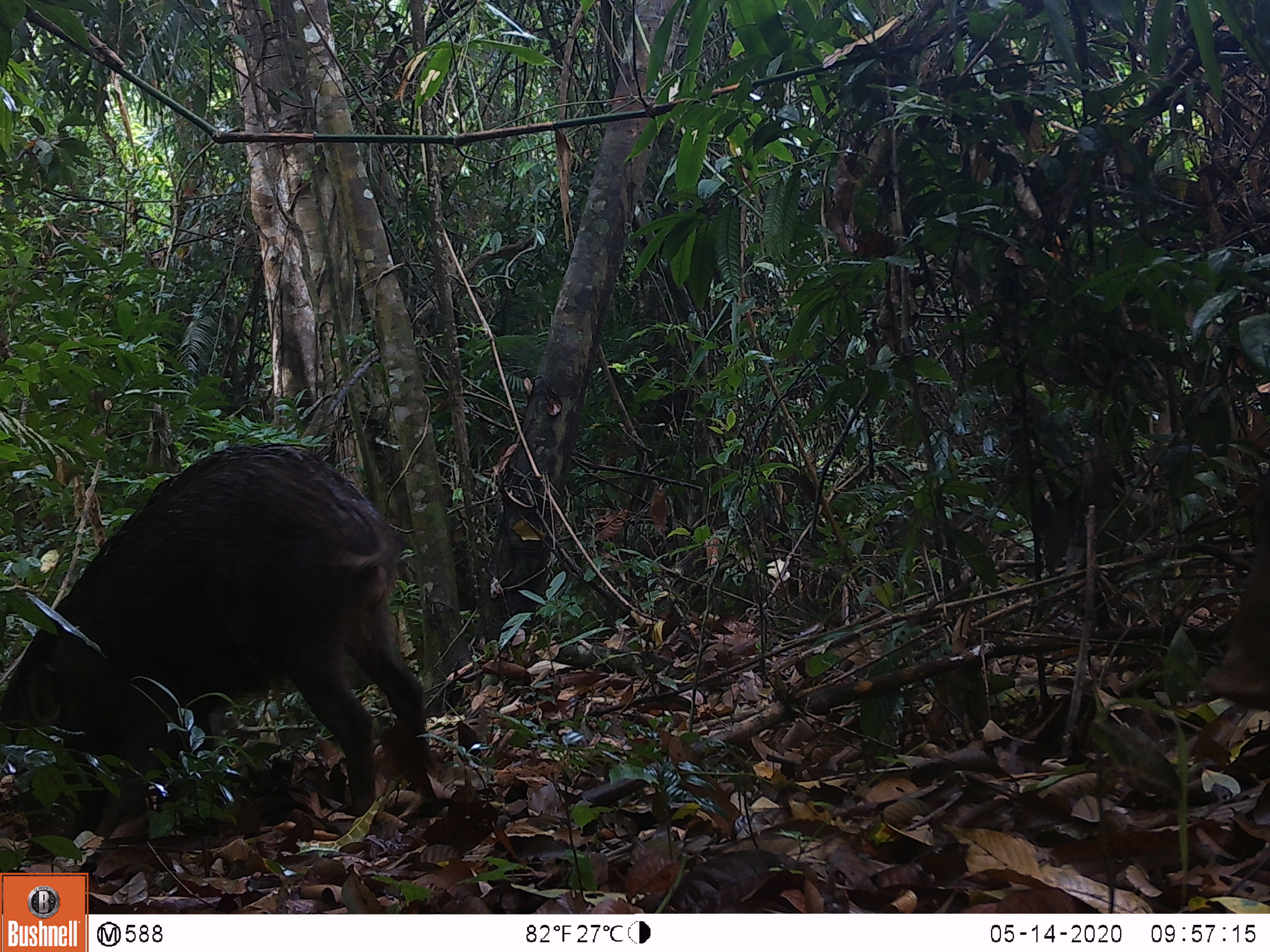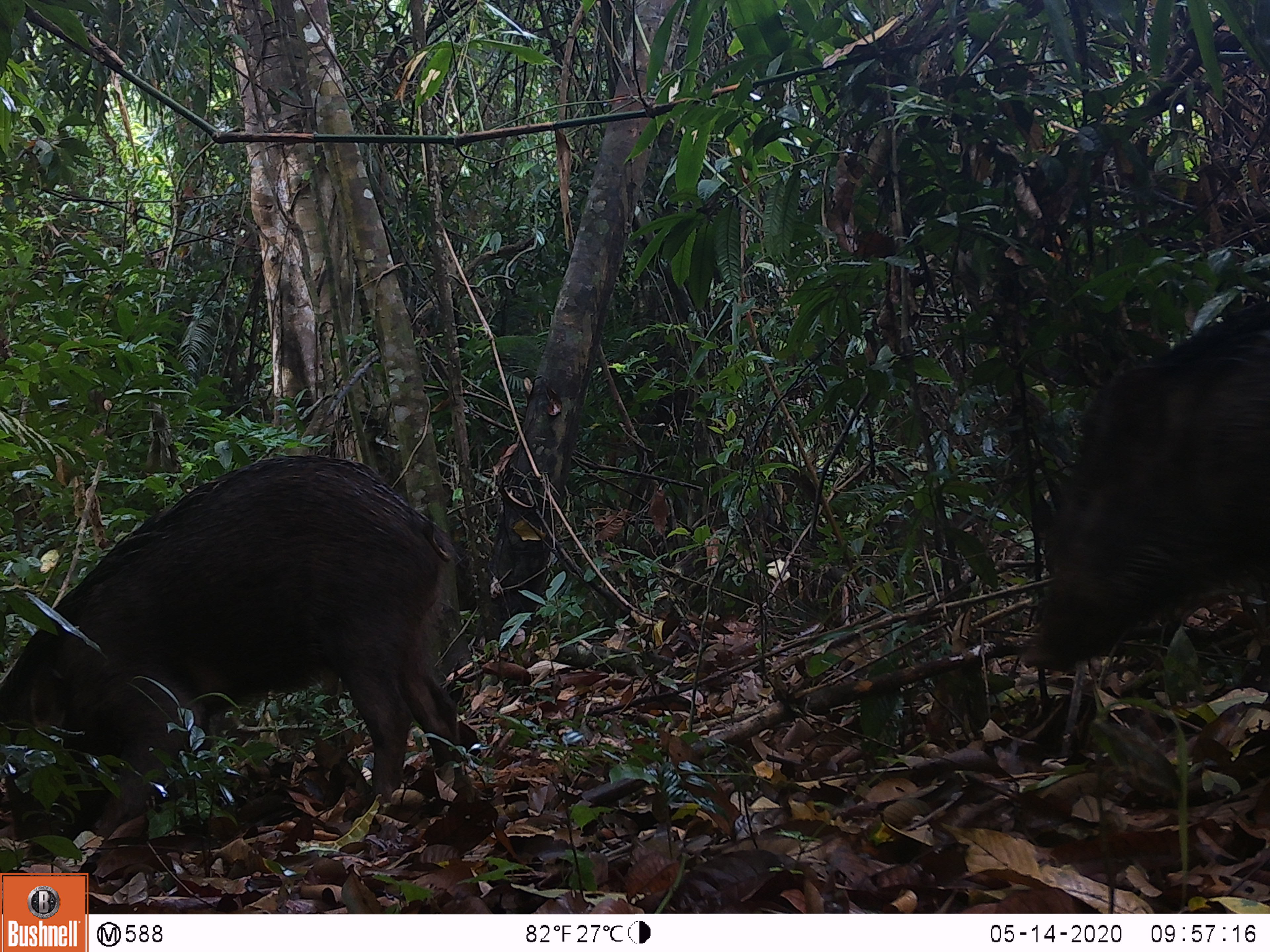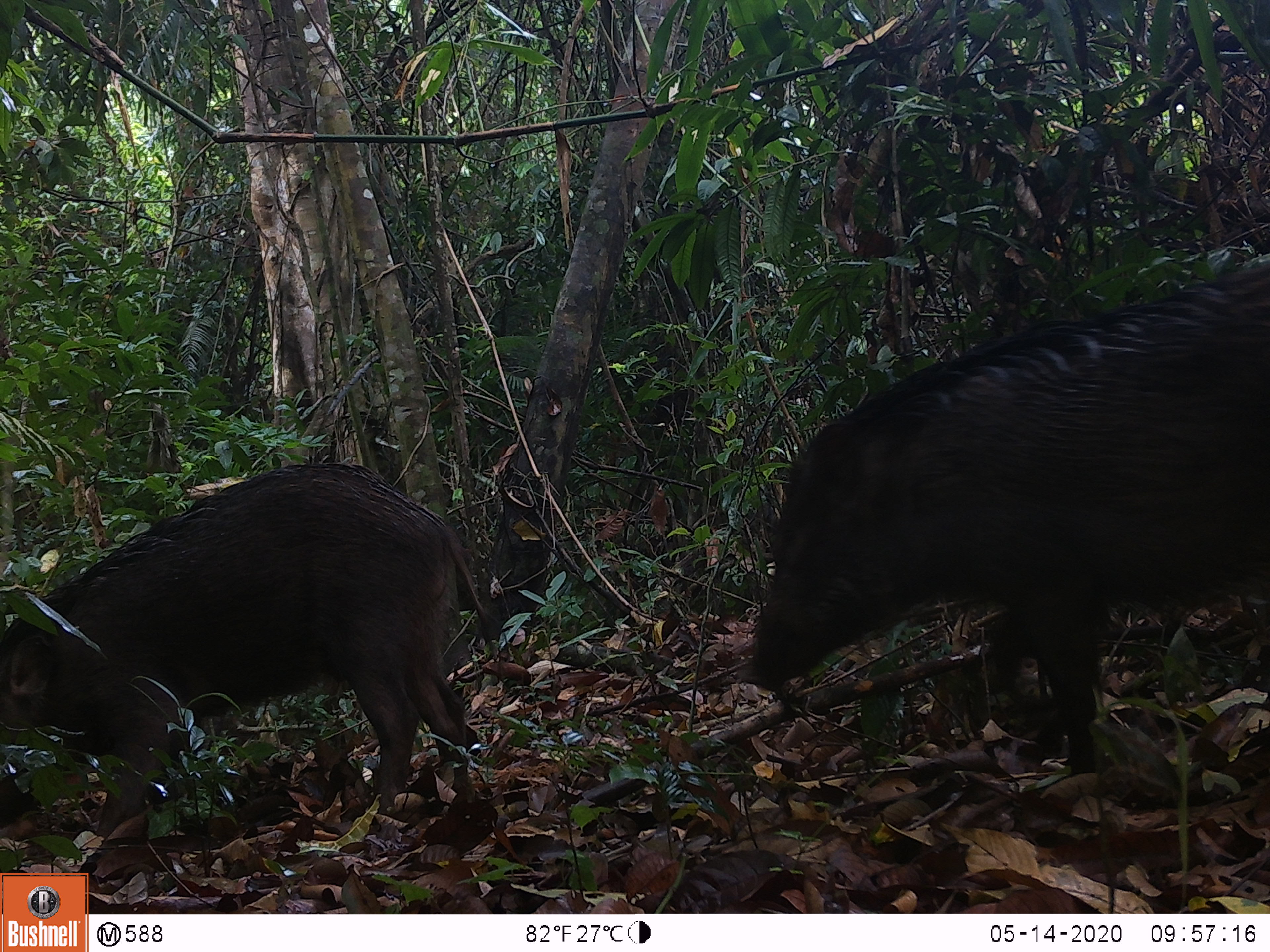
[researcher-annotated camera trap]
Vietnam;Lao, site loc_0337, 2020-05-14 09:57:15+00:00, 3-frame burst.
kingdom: Animalia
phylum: Chordata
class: Mammalia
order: Artiodactyla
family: Suidae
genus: Sus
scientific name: Sus scrofa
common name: eurasian wild pig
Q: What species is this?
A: Eurasian wild pig (Sus scrofa).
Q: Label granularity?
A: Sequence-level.